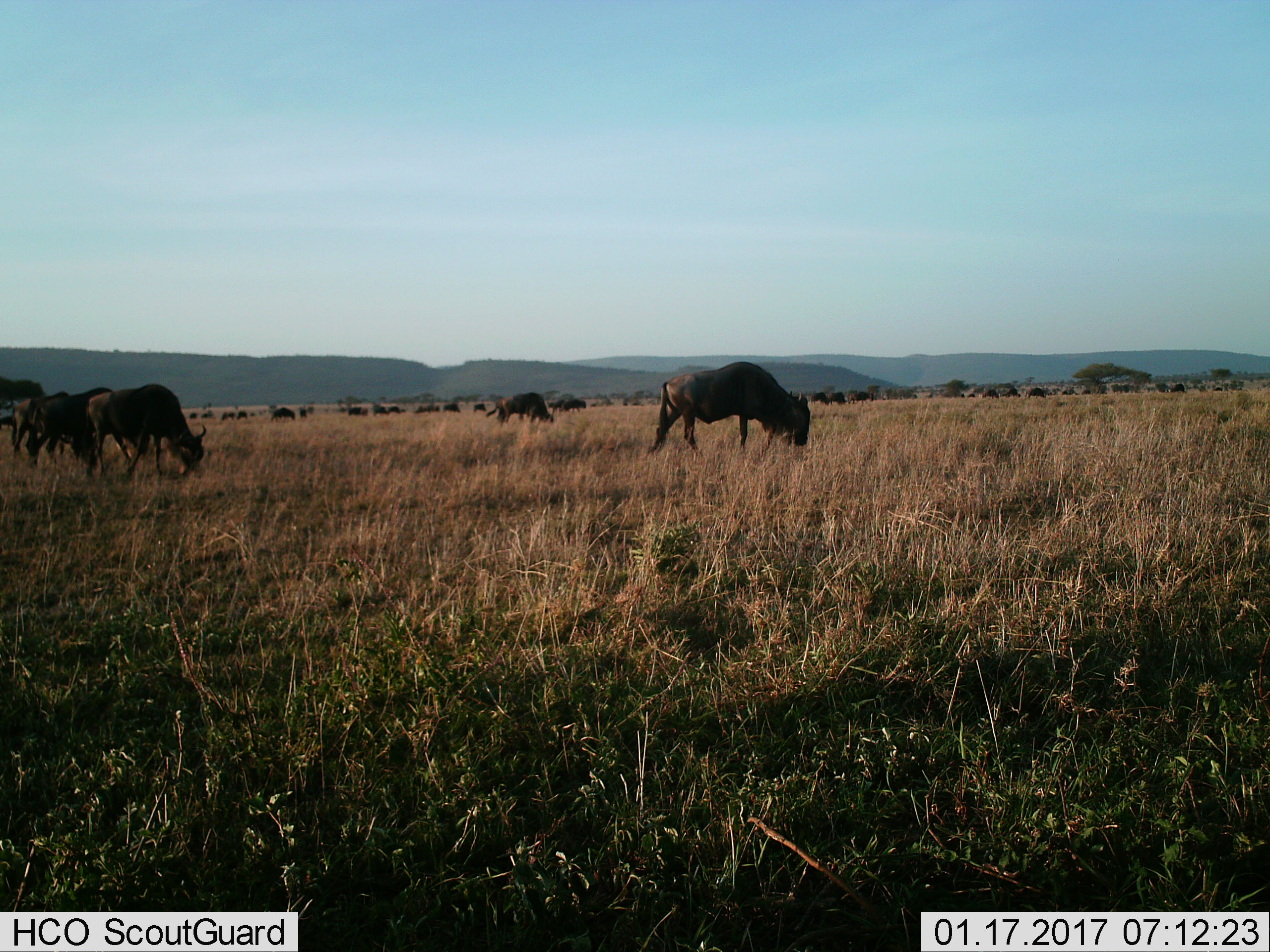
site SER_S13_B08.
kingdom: Animalia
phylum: Chordata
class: Mammalia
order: Artiodactyla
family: Bovidae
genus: Connochaetes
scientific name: Connochaetes taurinus taurinus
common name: blue wildebeest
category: wildebeestblue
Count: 11-50.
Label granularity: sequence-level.